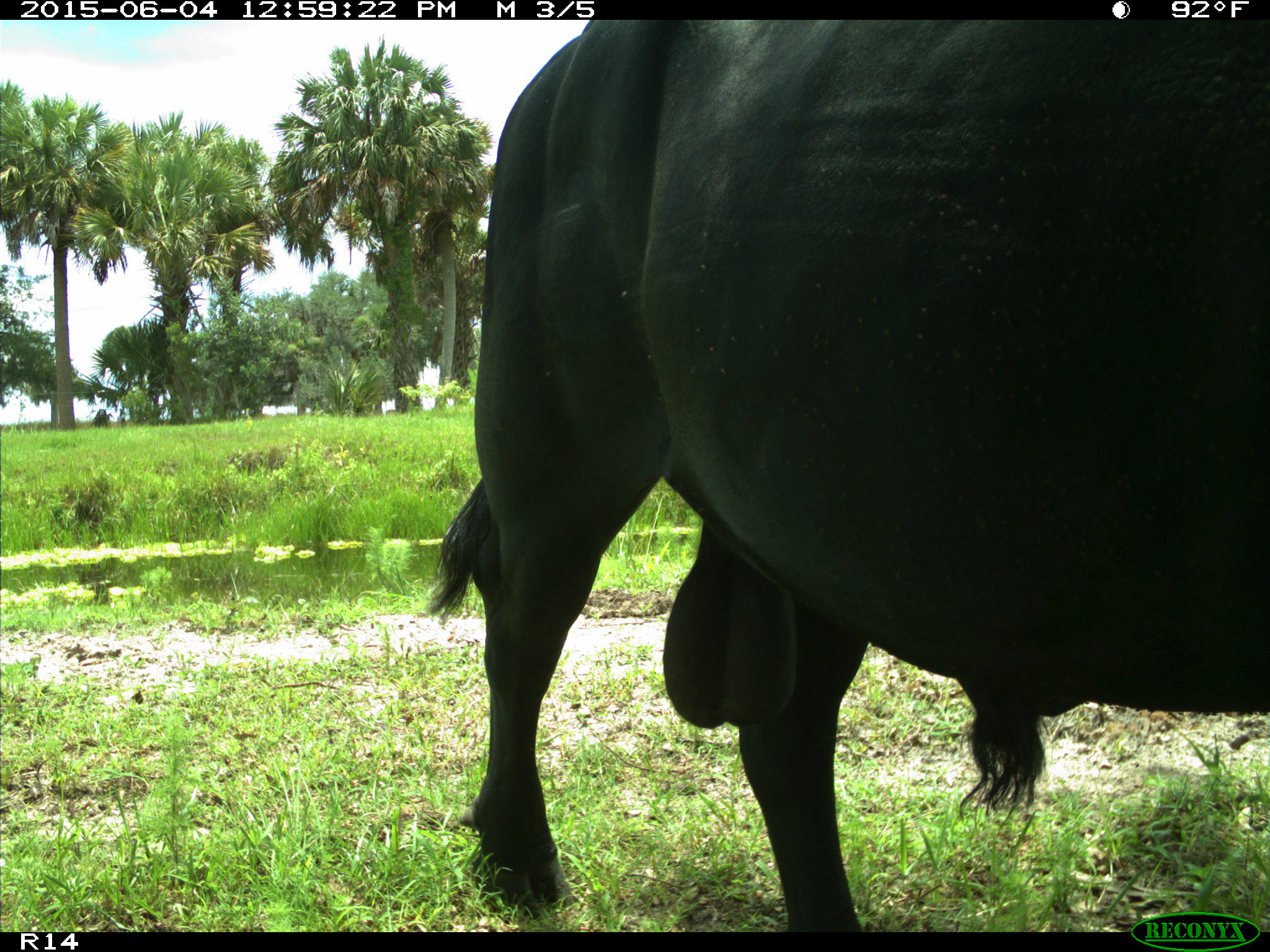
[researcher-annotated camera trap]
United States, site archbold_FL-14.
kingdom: Animalia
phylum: Chordata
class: Mammalia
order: Artiodactyla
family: Bovidae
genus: Bos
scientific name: Bos taurus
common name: domestic cow